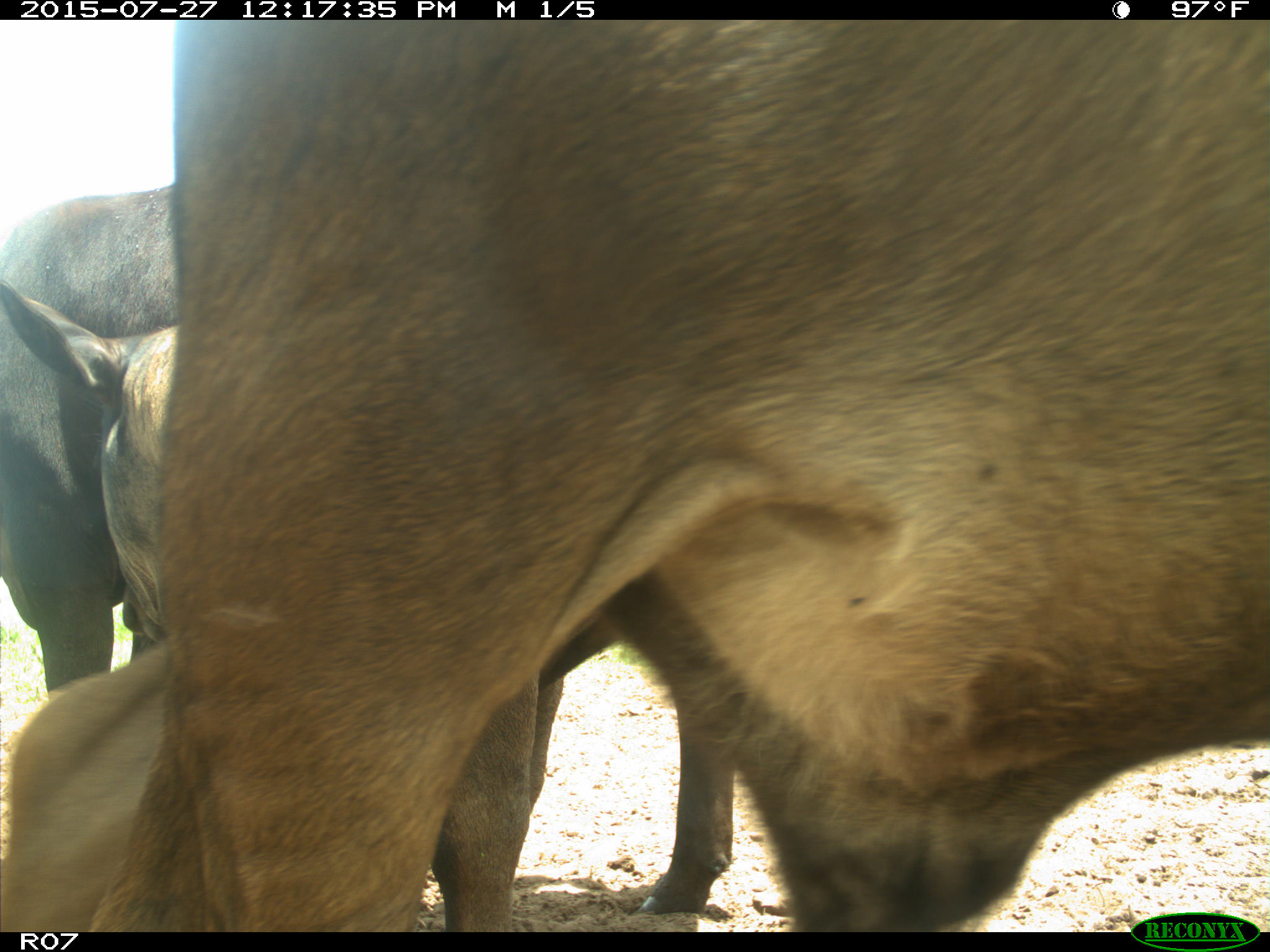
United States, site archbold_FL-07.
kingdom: Animalia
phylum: Chordata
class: Mammalia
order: Artiodactyla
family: Bovidae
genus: Bos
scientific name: Bos taurus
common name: domestic cow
Bos taurus (domestic cow).